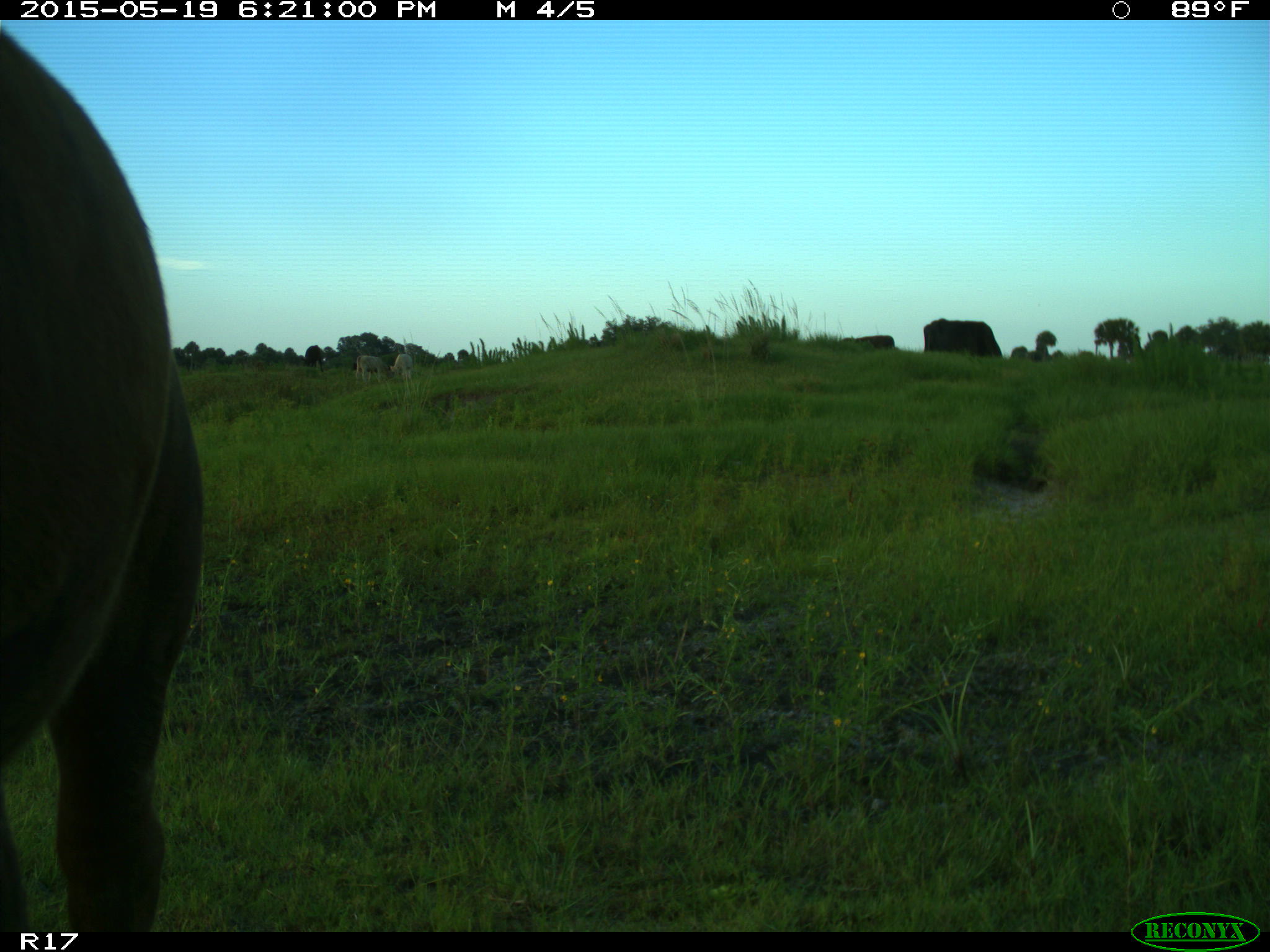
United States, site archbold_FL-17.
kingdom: Animalia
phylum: Chordata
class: Mammalia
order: Artiodactyla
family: Bovidae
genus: Bos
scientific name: Bos taurus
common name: domestic cow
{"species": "Bos taurus (domestic cow)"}